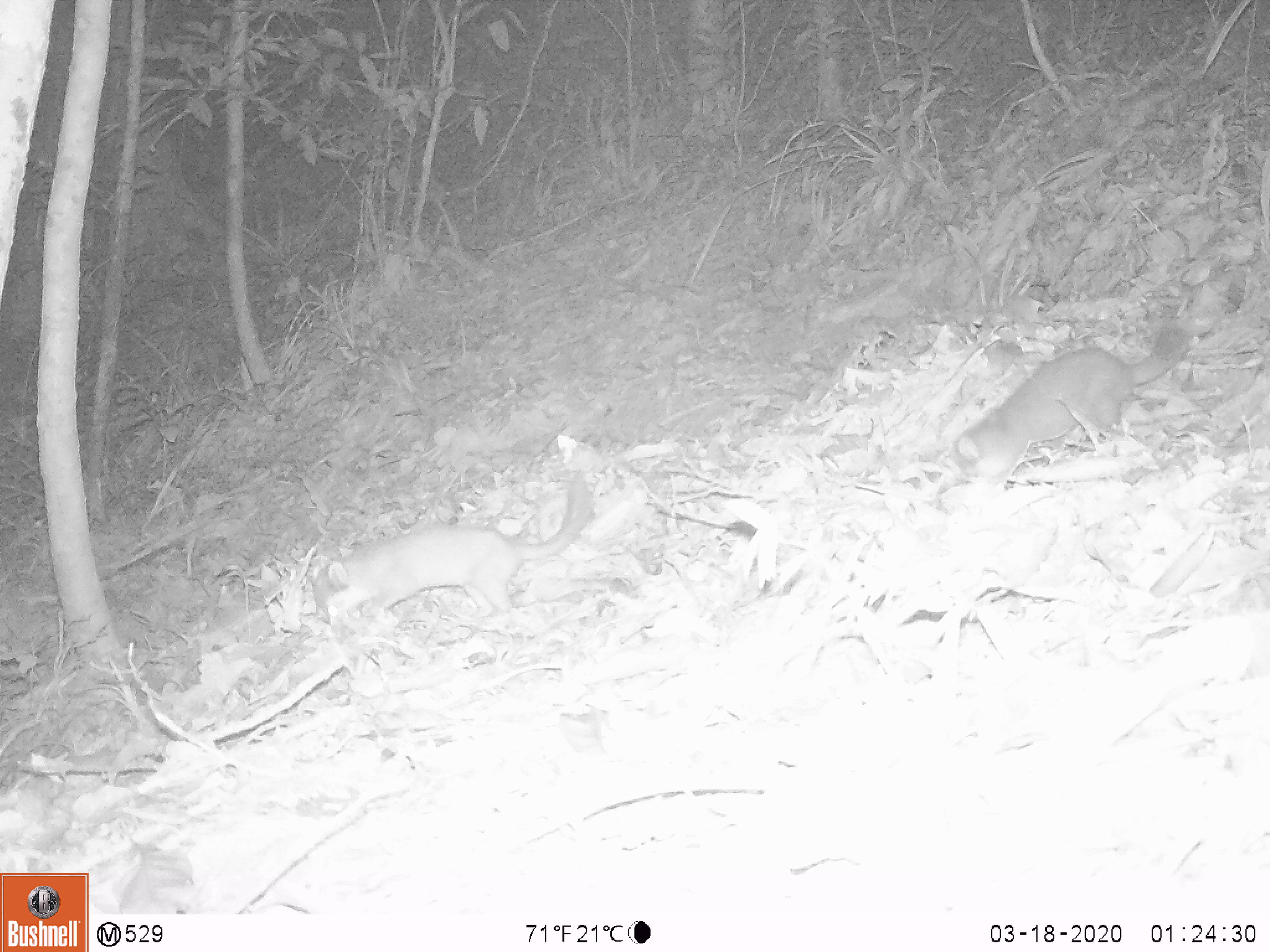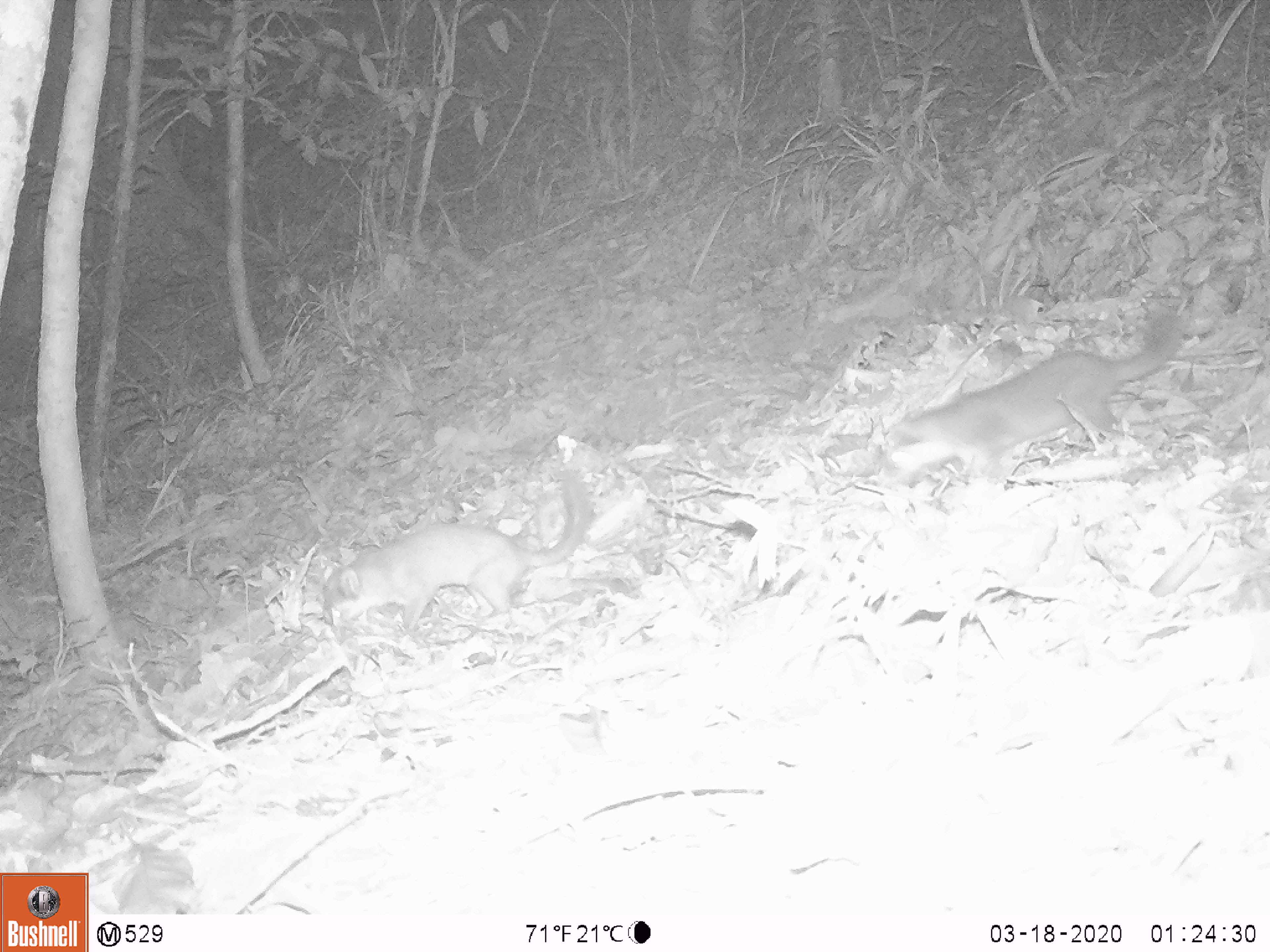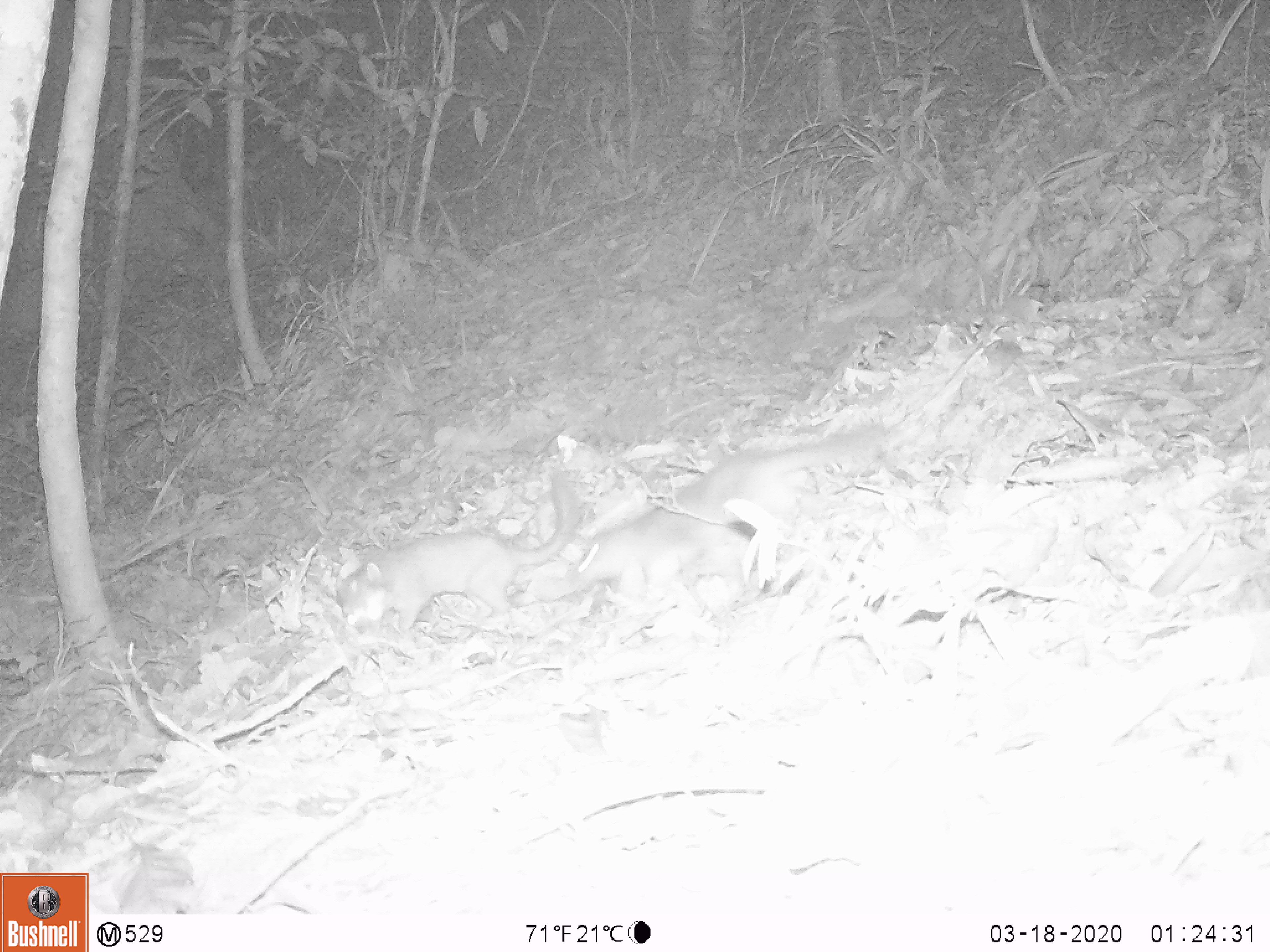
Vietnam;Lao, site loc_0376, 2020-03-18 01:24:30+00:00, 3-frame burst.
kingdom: Animalia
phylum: Chordata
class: Mammalia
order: Carnivora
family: Mustelidae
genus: Melogale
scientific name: Melogale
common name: ferret badger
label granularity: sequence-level